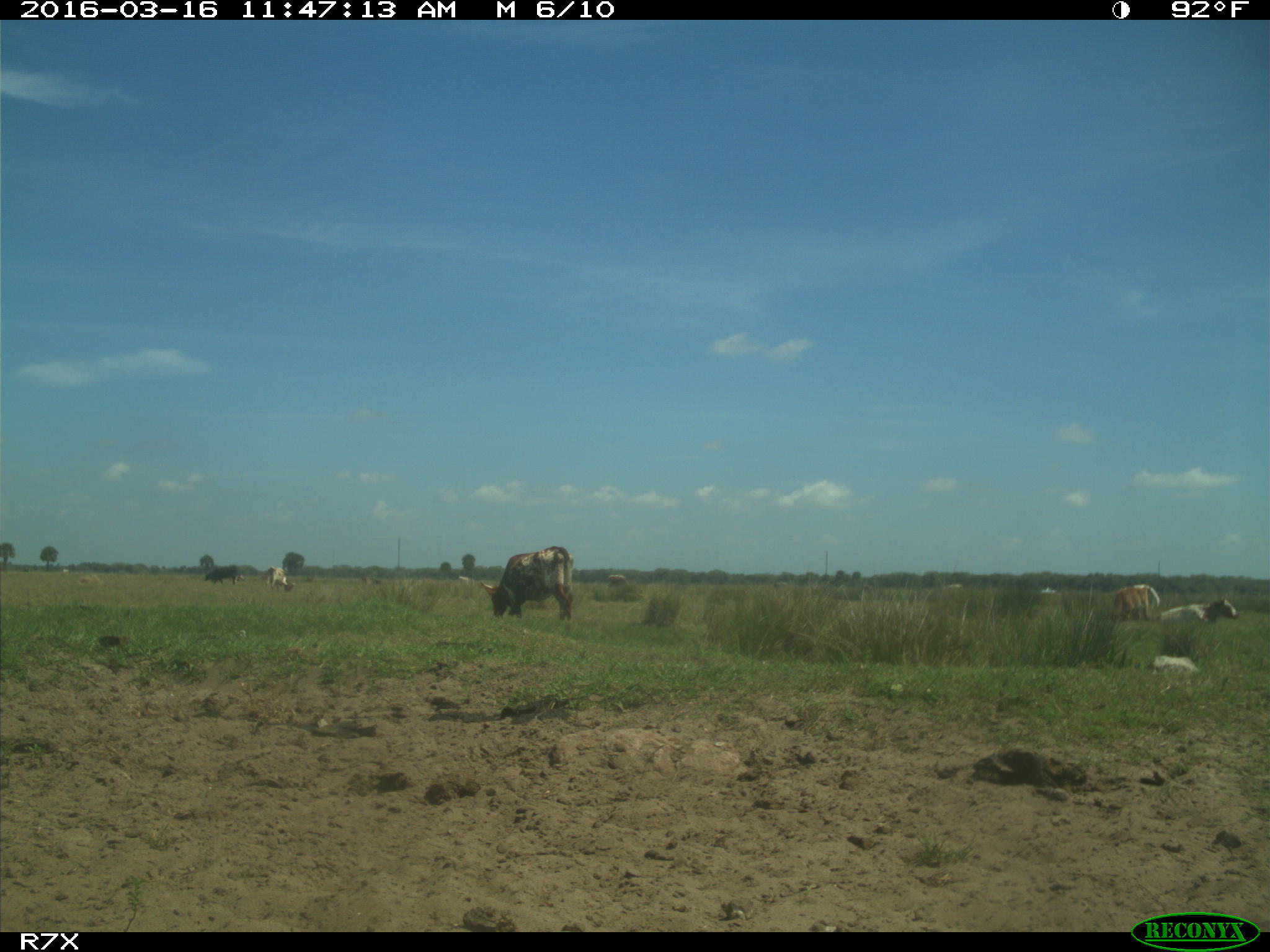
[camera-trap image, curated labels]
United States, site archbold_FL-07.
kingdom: Animalia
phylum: Chordata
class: Mammalia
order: Artiodactyla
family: Bovidae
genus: Bos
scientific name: Bos taurus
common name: domestic cow